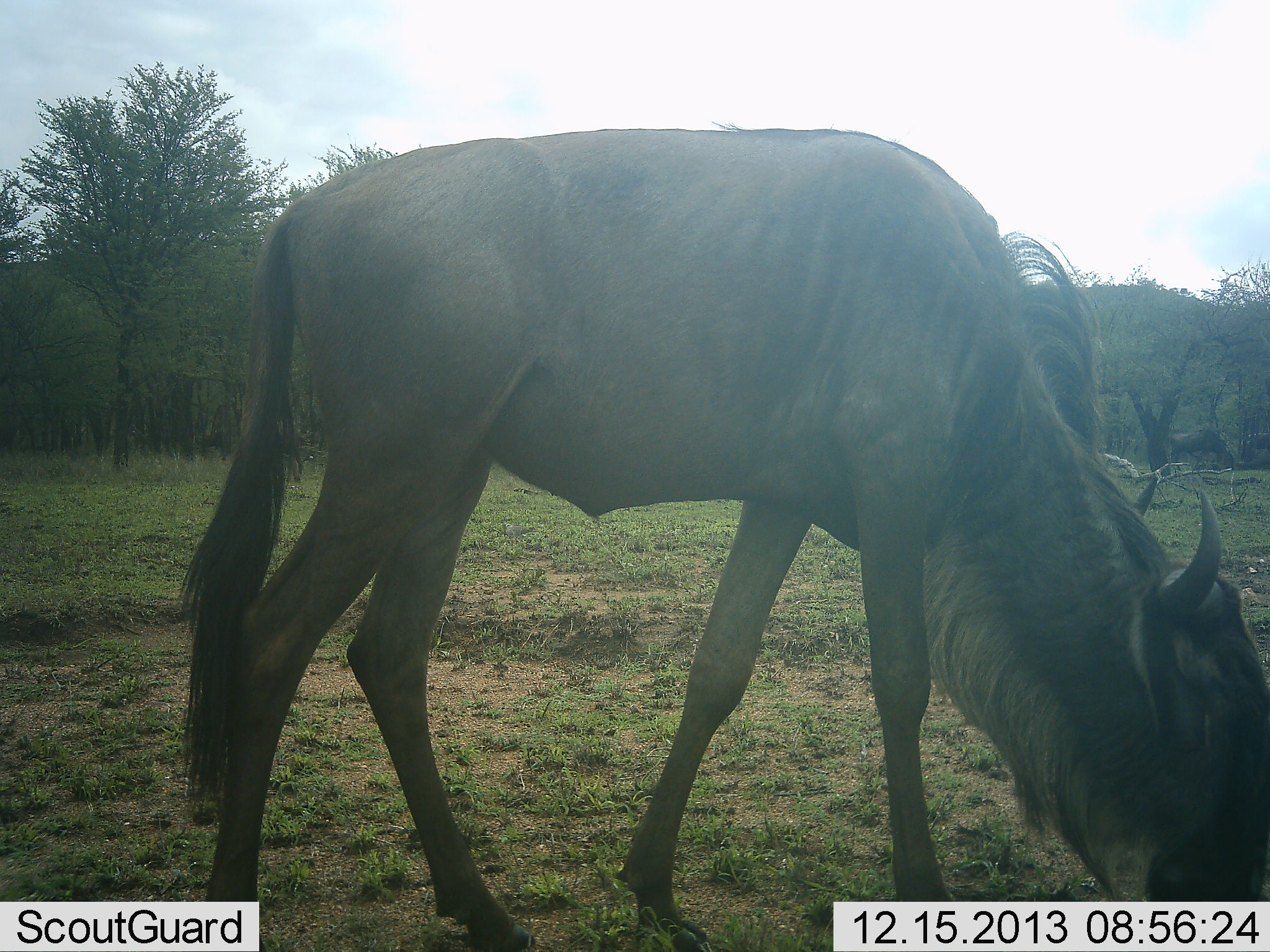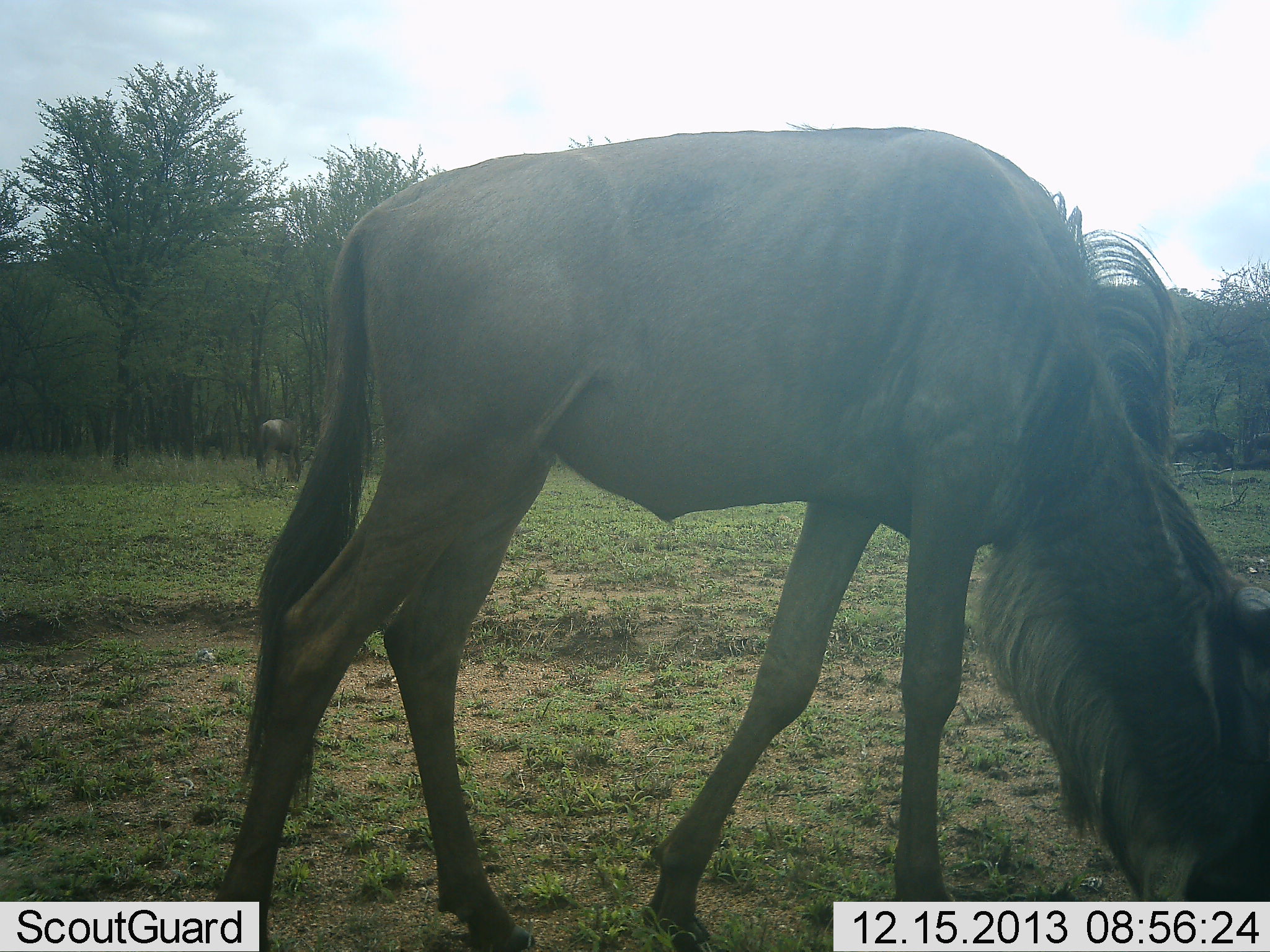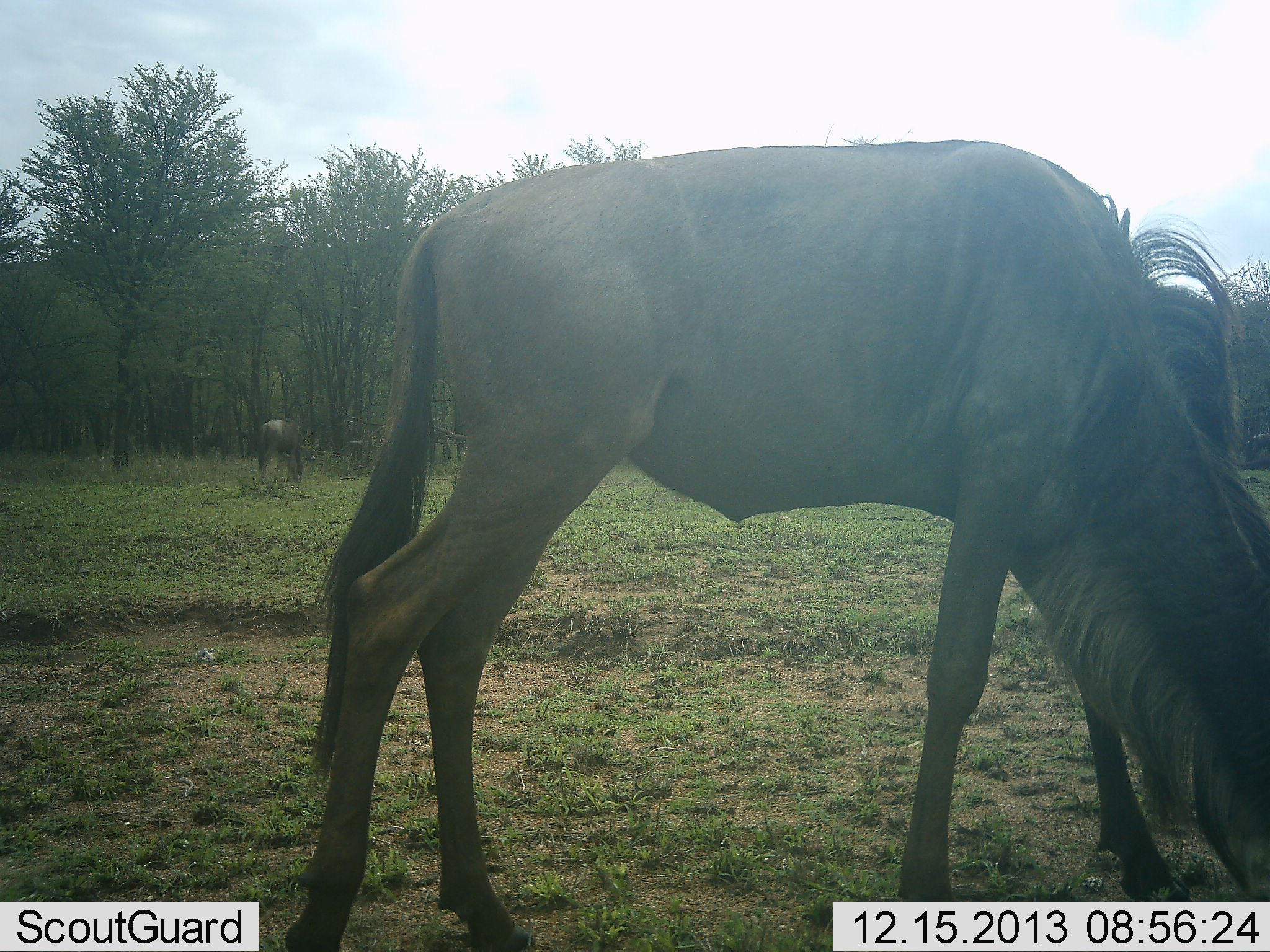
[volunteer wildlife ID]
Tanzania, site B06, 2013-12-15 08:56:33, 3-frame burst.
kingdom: Animalia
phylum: Chordata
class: Mammalia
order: Artiodactyla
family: Bovidae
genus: Connochaetes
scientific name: Connochaetes taurinus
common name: blue wildebeest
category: wildebeest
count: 2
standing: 30%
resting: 0%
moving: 0%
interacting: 0%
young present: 0%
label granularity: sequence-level